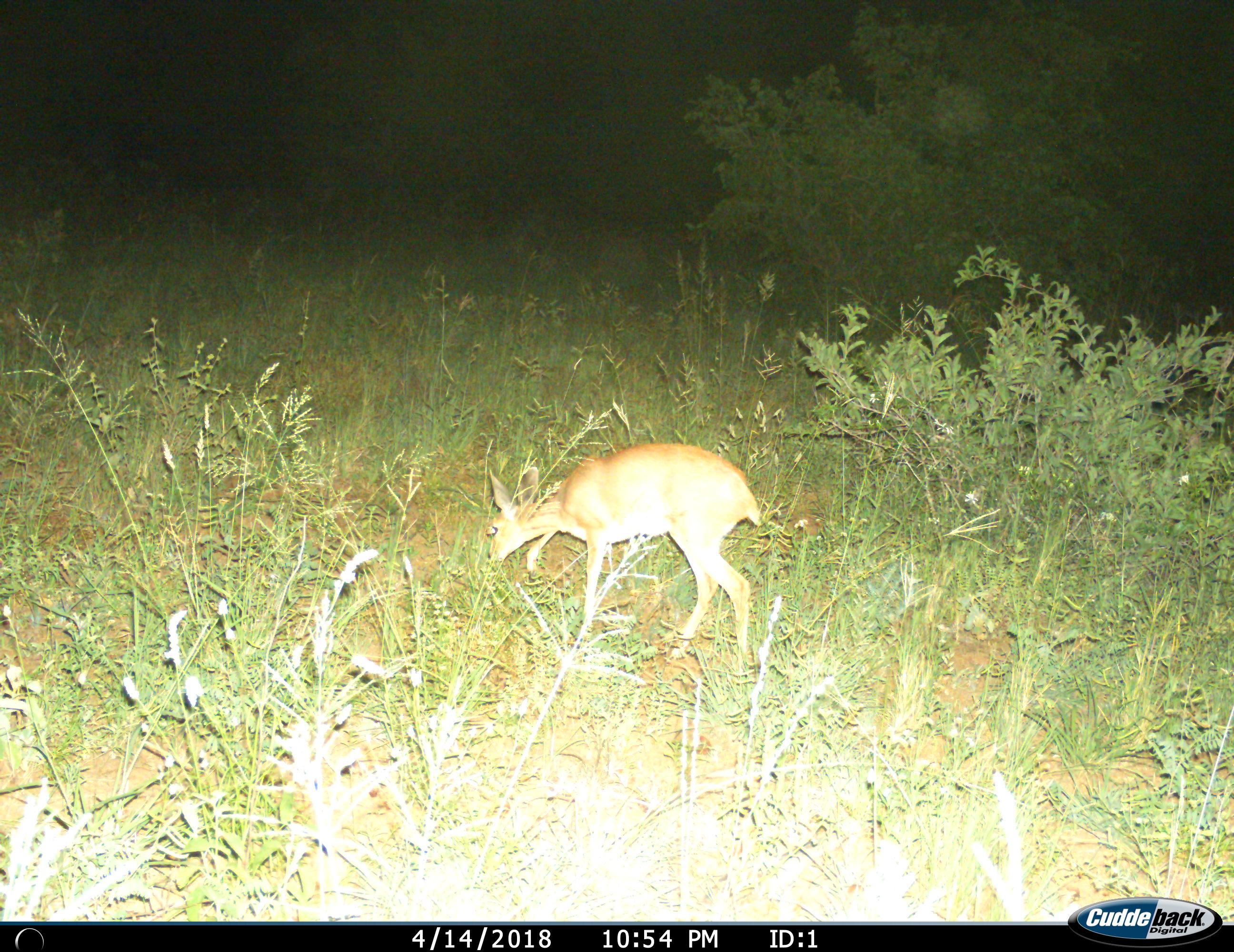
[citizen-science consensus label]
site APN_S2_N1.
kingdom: Animalia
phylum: Chordata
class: Mammalia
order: Artiodactyla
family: Bovidae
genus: Raphicerus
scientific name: Raphicerus campestris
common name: steenbok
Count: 1.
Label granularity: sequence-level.